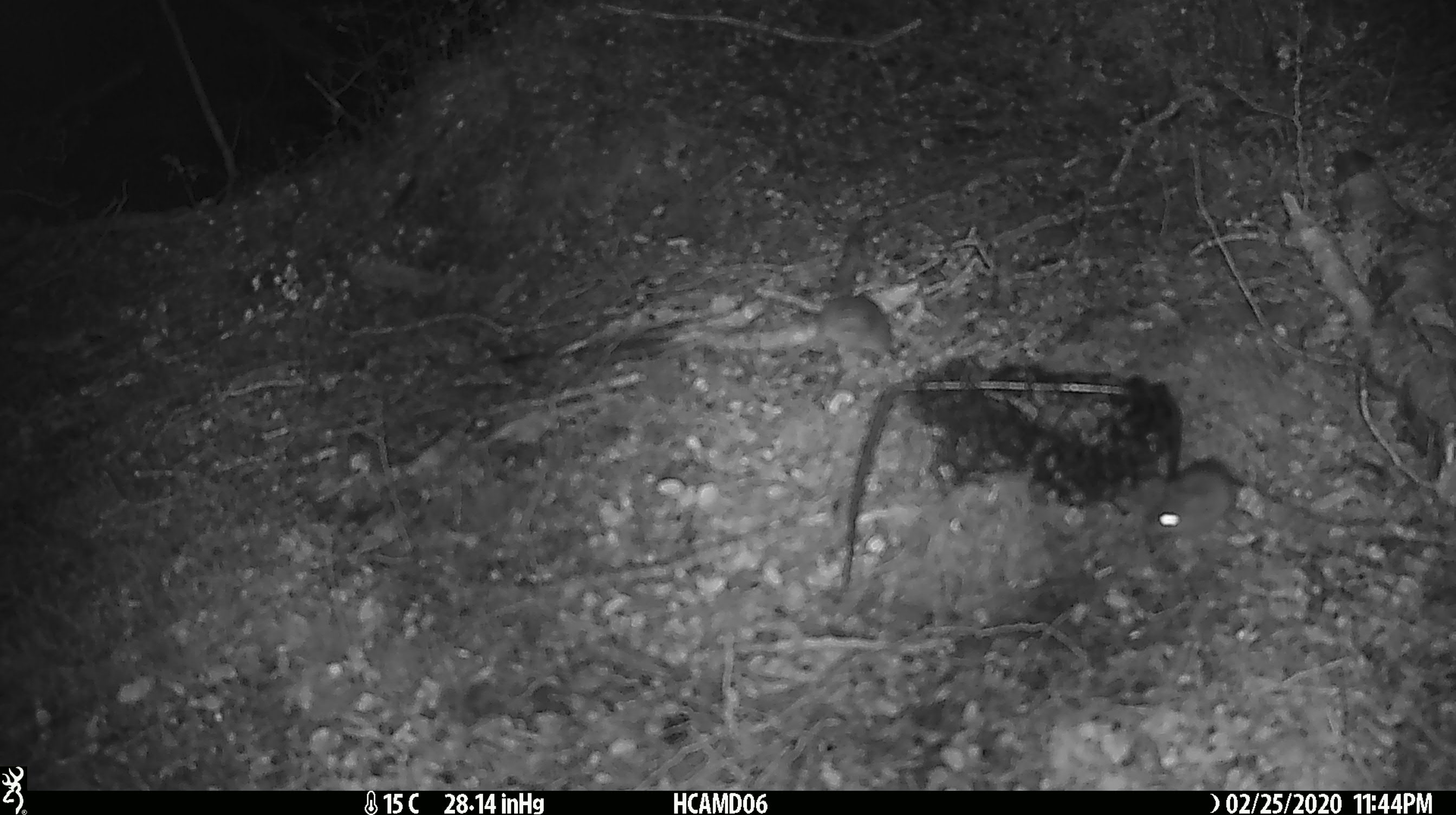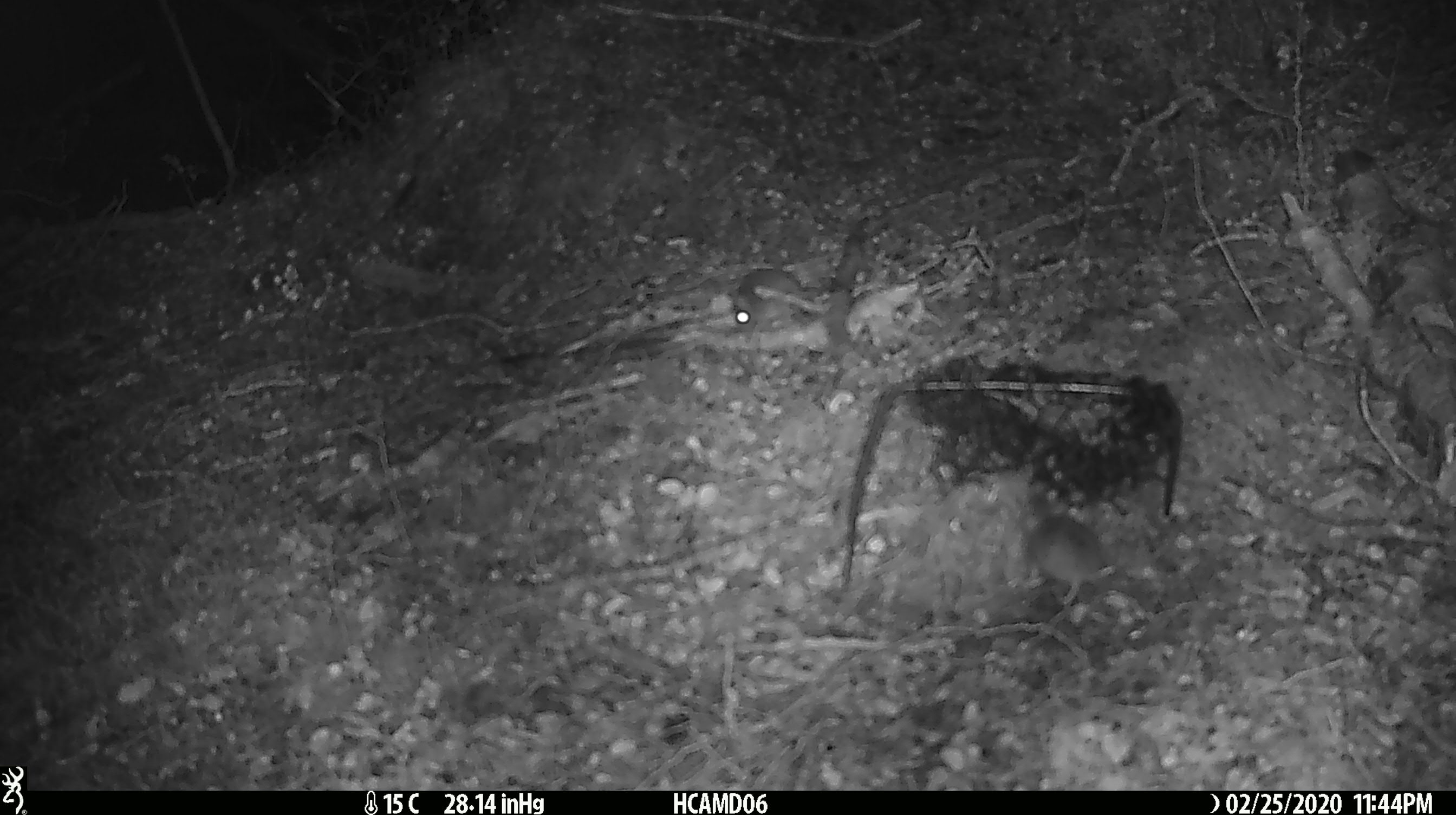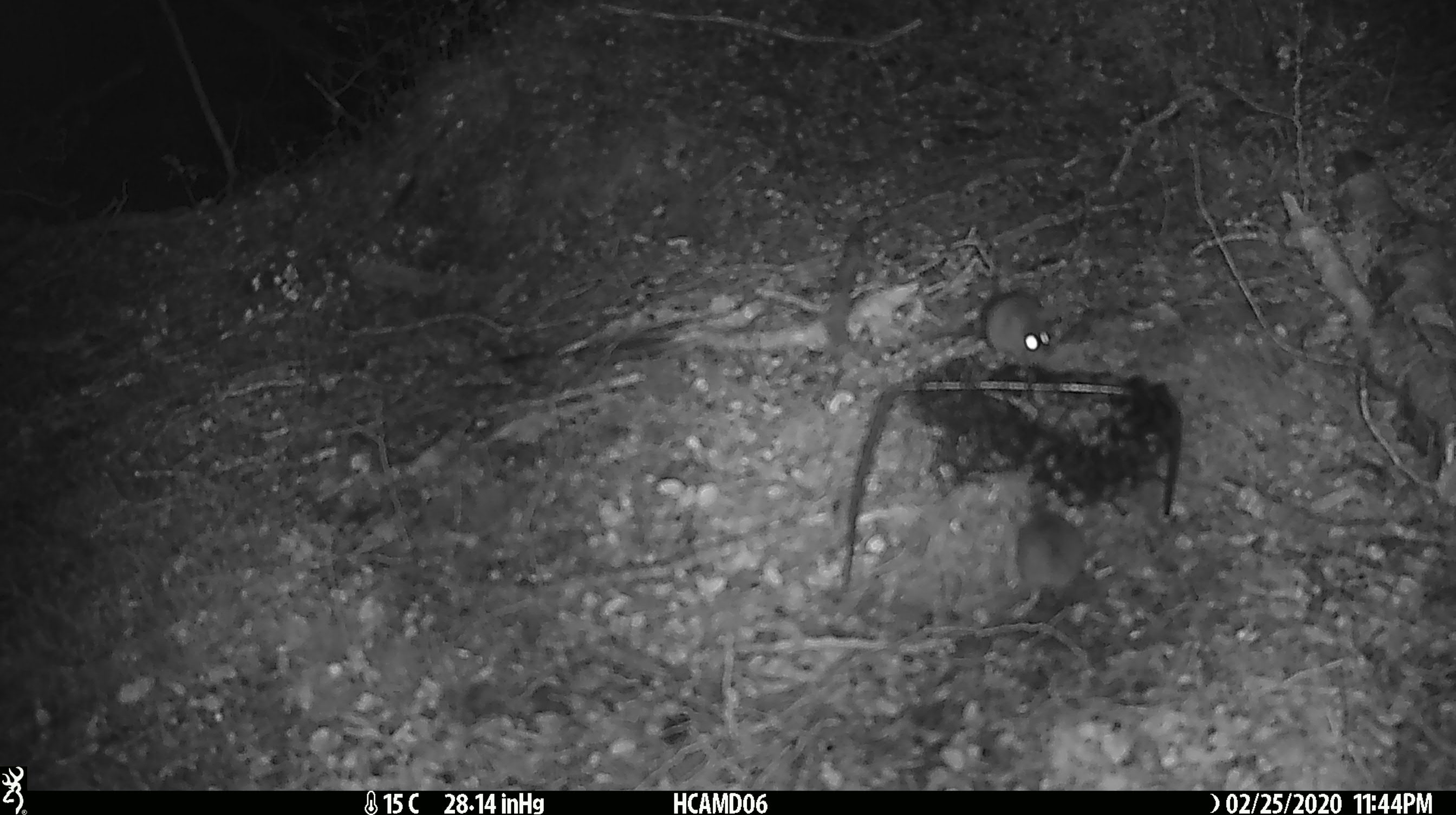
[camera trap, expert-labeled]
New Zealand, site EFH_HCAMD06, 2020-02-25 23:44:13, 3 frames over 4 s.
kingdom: Animalia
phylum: Chordata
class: Mammalia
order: Rodentia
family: Muridae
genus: Mus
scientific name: Mus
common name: mouse